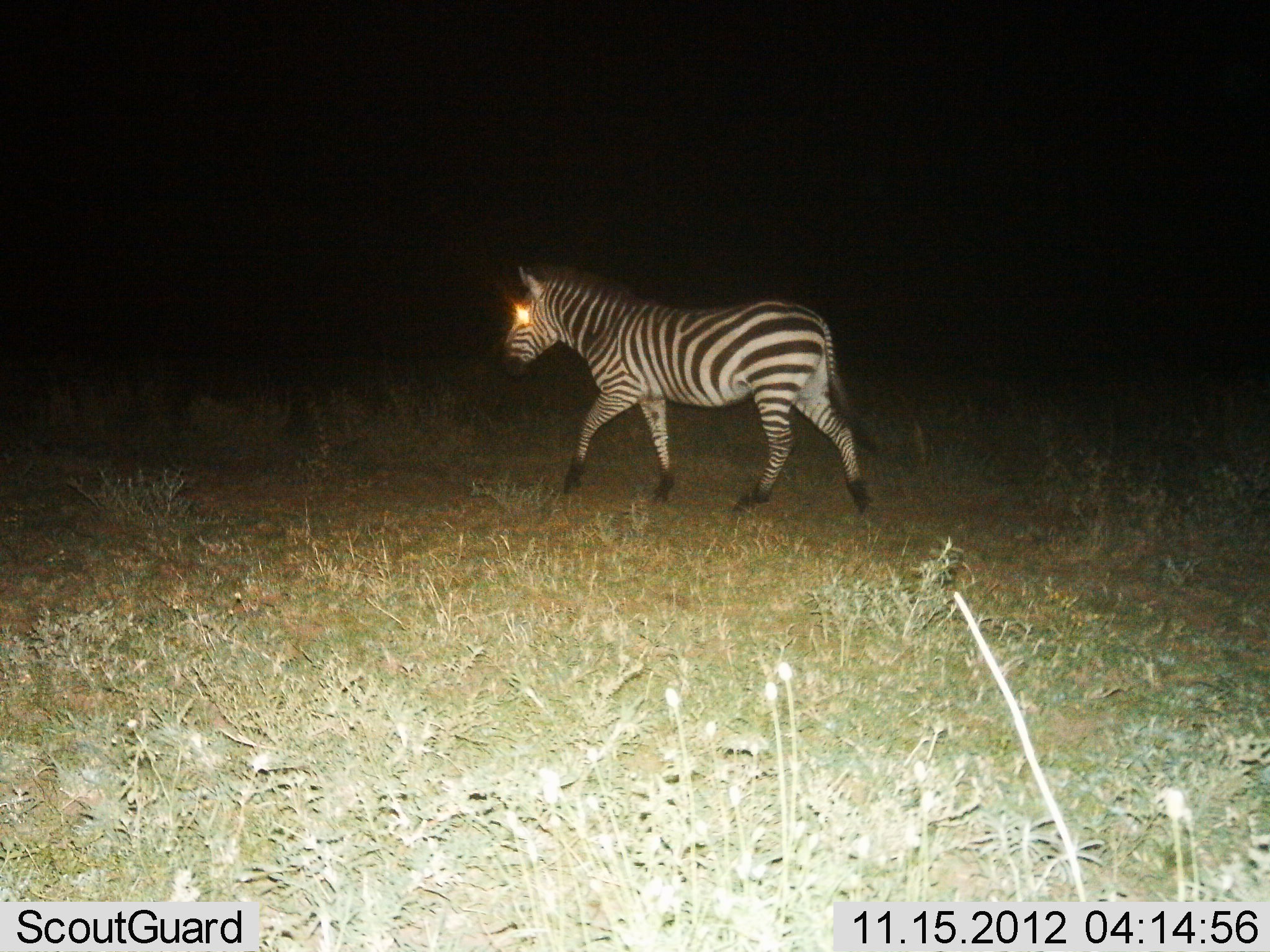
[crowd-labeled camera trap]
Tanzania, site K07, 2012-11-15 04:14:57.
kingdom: Animalia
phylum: Chordata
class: Mammalia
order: Perissodactyla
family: Equidae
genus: Equus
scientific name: Equus quagga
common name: plains zebra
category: zebra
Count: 1.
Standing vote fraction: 10%.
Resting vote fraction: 0%.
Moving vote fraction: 90%.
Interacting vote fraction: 0%.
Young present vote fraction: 0%.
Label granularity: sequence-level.